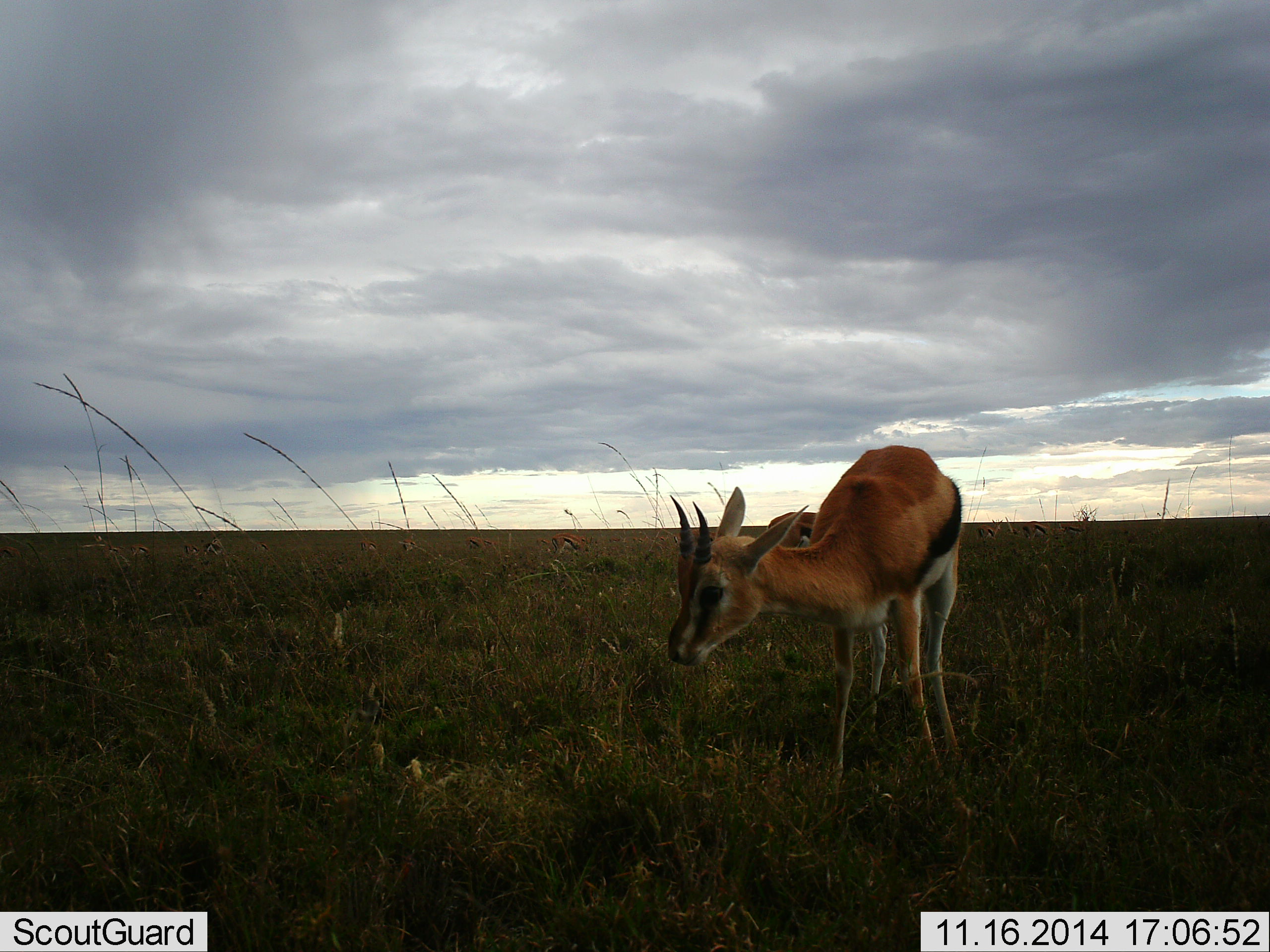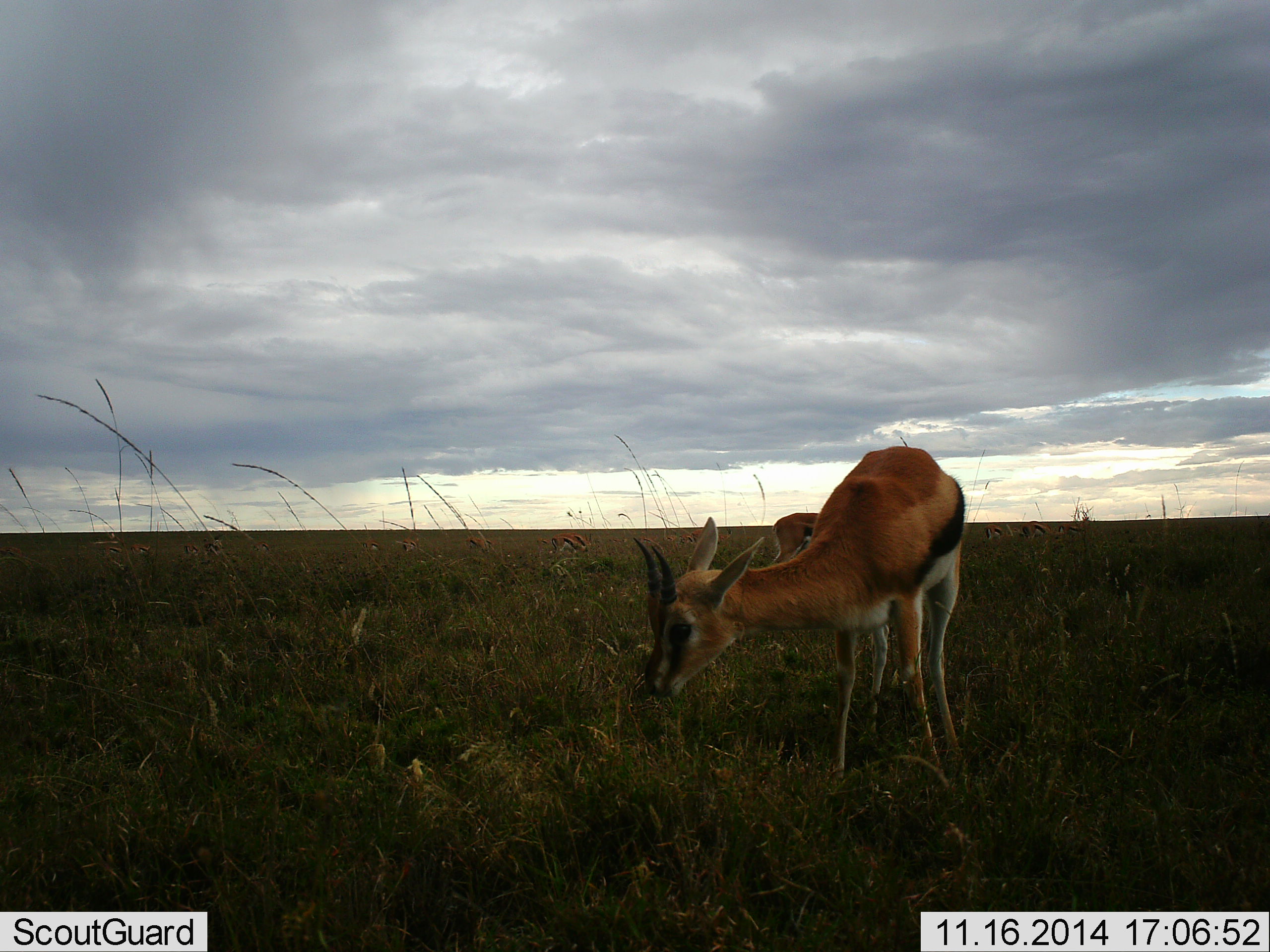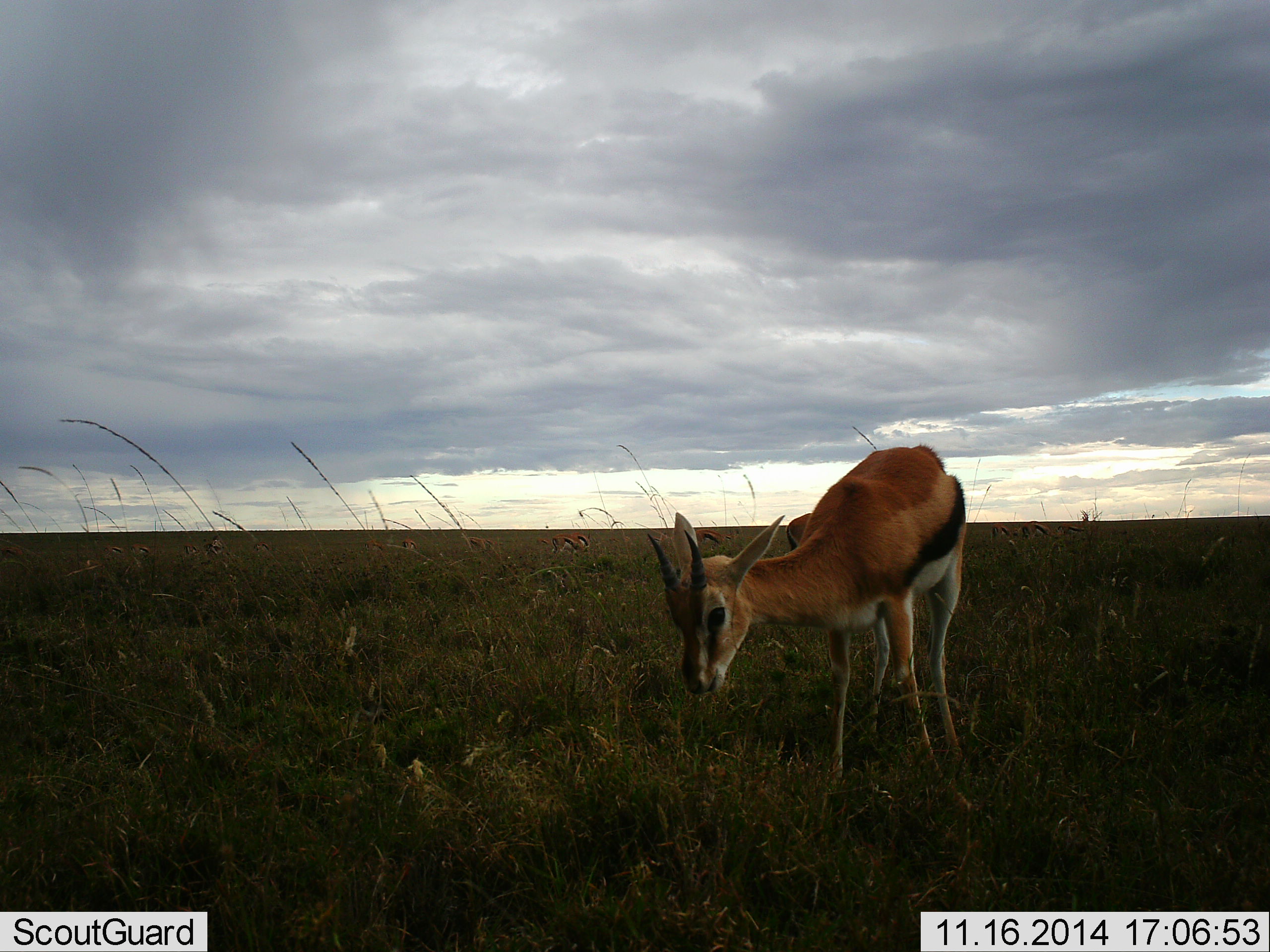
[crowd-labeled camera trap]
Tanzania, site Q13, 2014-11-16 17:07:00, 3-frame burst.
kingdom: Animalia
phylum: Chordata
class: Mammalia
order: Artiodactyla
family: Bovidae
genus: Eudorcas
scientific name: Eudorcas thomsonii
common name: thomson's gazelle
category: gazellethomsons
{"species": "gazellethomsons (thomson's gazelle) (Eudorcas thomsonii)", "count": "2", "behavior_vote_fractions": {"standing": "60%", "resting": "0%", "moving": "0%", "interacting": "0%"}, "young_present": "10%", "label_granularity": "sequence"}